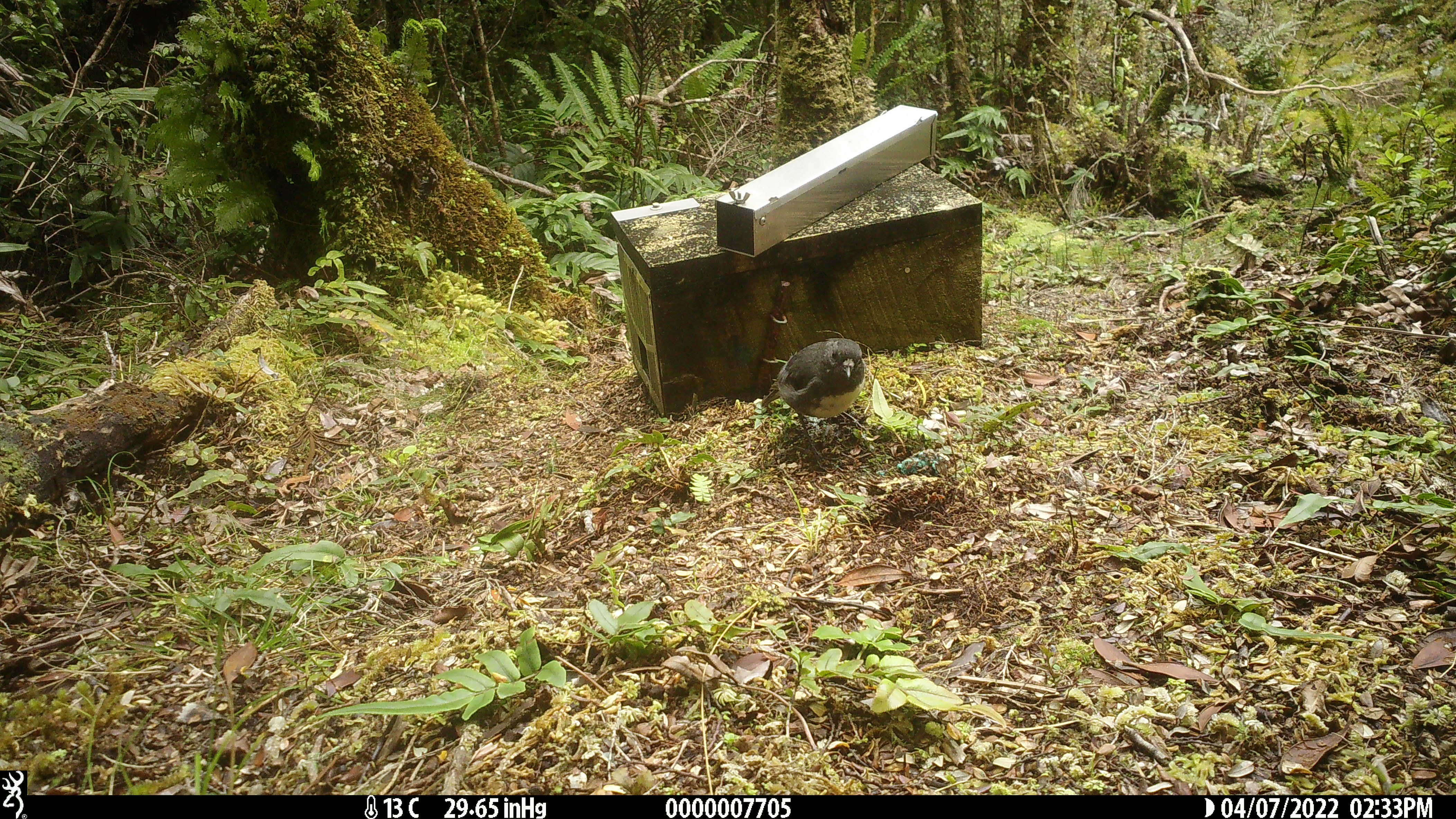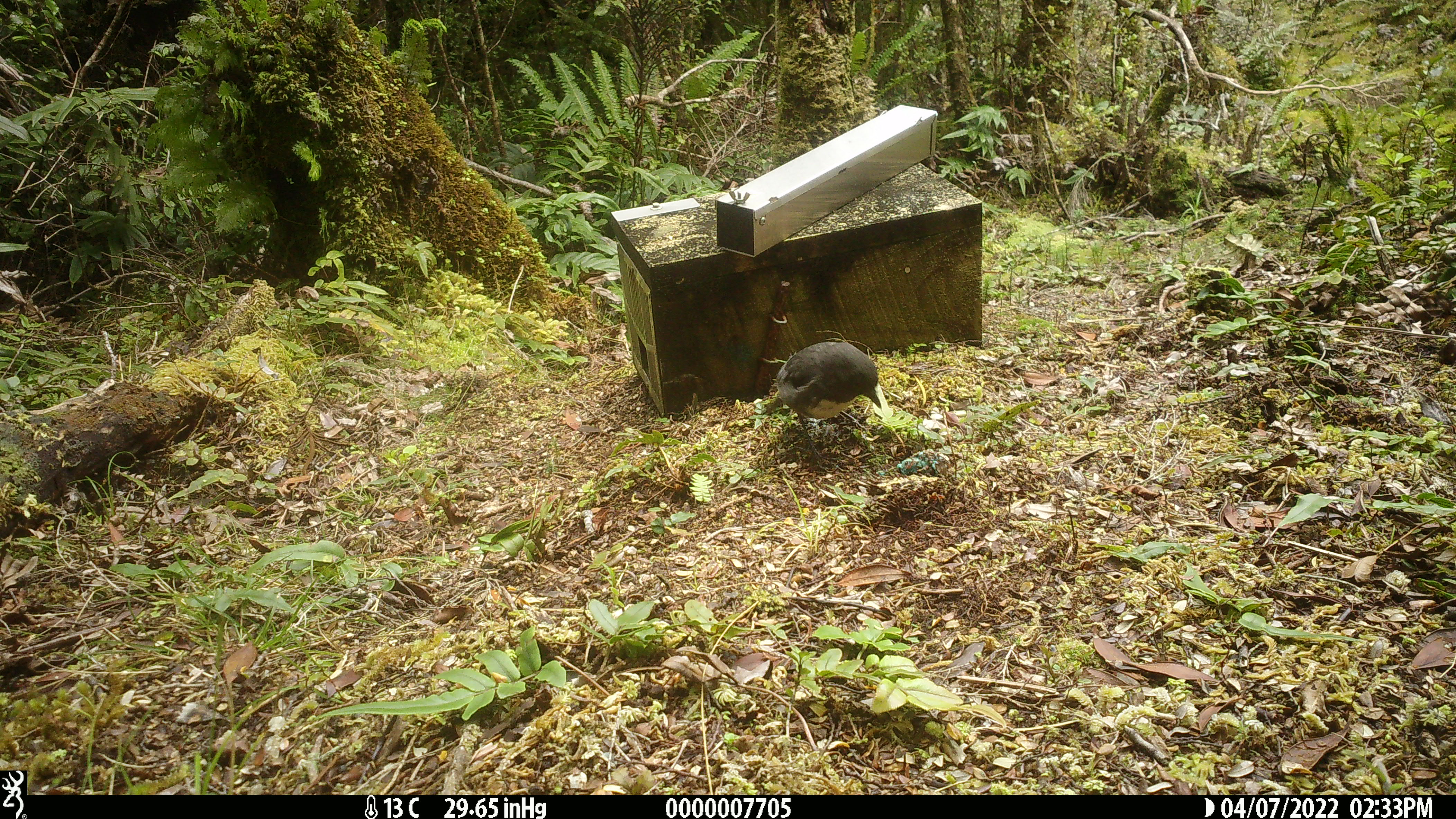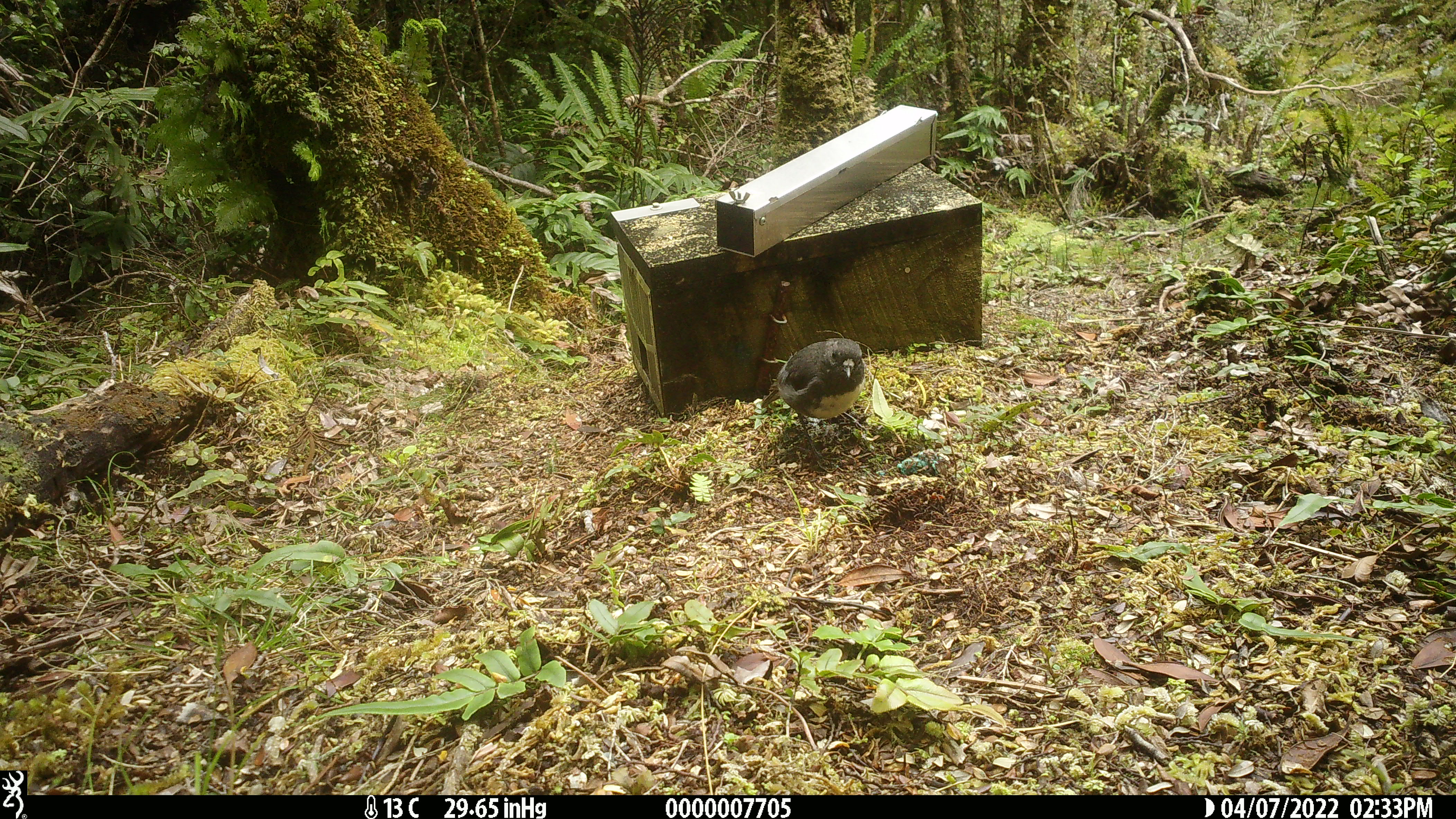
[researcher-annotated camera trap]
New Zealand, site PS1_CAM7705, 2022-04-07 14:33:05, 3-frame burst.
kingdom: Animalia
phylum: Chordata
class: Aves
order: Passeriformes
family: Petroicidae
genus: Petroica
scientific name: Petroica australis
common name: new zealand robin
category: robin